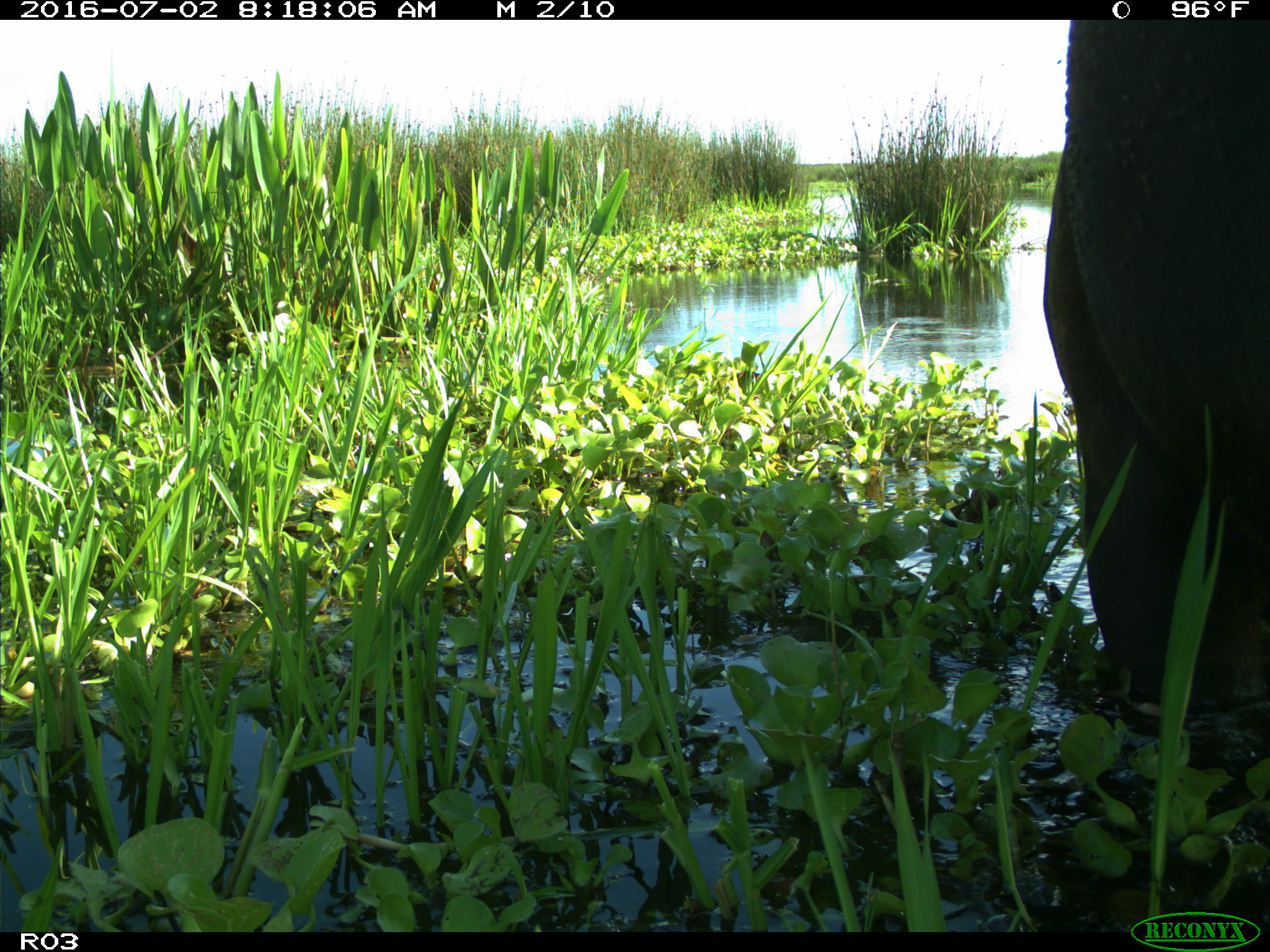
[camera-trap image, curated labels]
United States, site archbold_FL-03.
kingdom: Animalia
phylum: Chordata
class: Mammalia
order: Artiodactyla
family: Bovidae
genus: Bos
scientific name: Bos taurus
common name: domestic cow